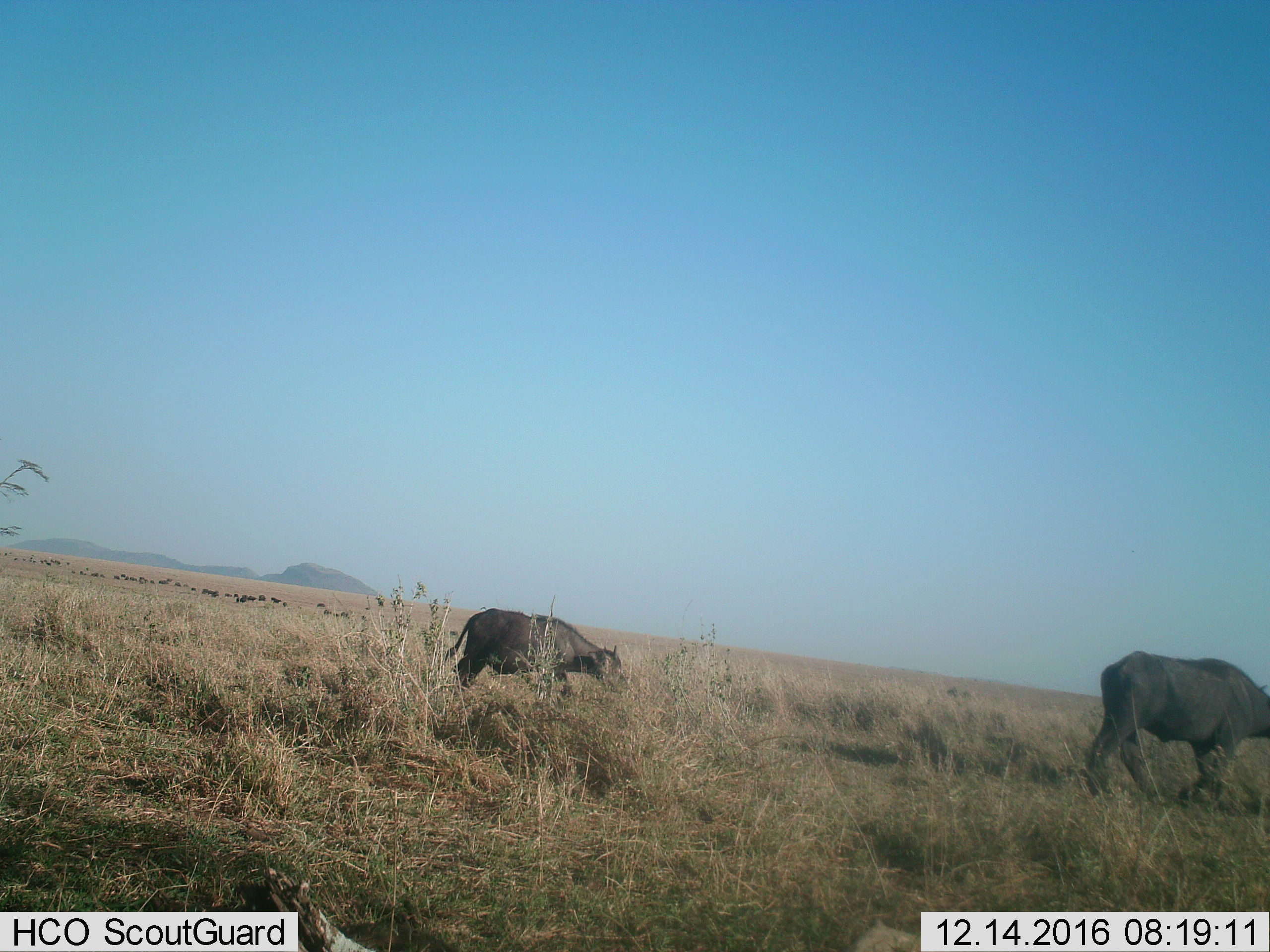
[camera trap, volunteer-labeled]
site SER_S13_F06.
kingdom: Animalia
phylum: Chordata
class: Mammalia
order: Artiodactyla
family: Bovidae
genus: Syncerus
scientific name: Syncerus caffer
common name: african buffalo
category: buffalo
Buffalo (african buffalo) (Syncerus caffer), count 11-50. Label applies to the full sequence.